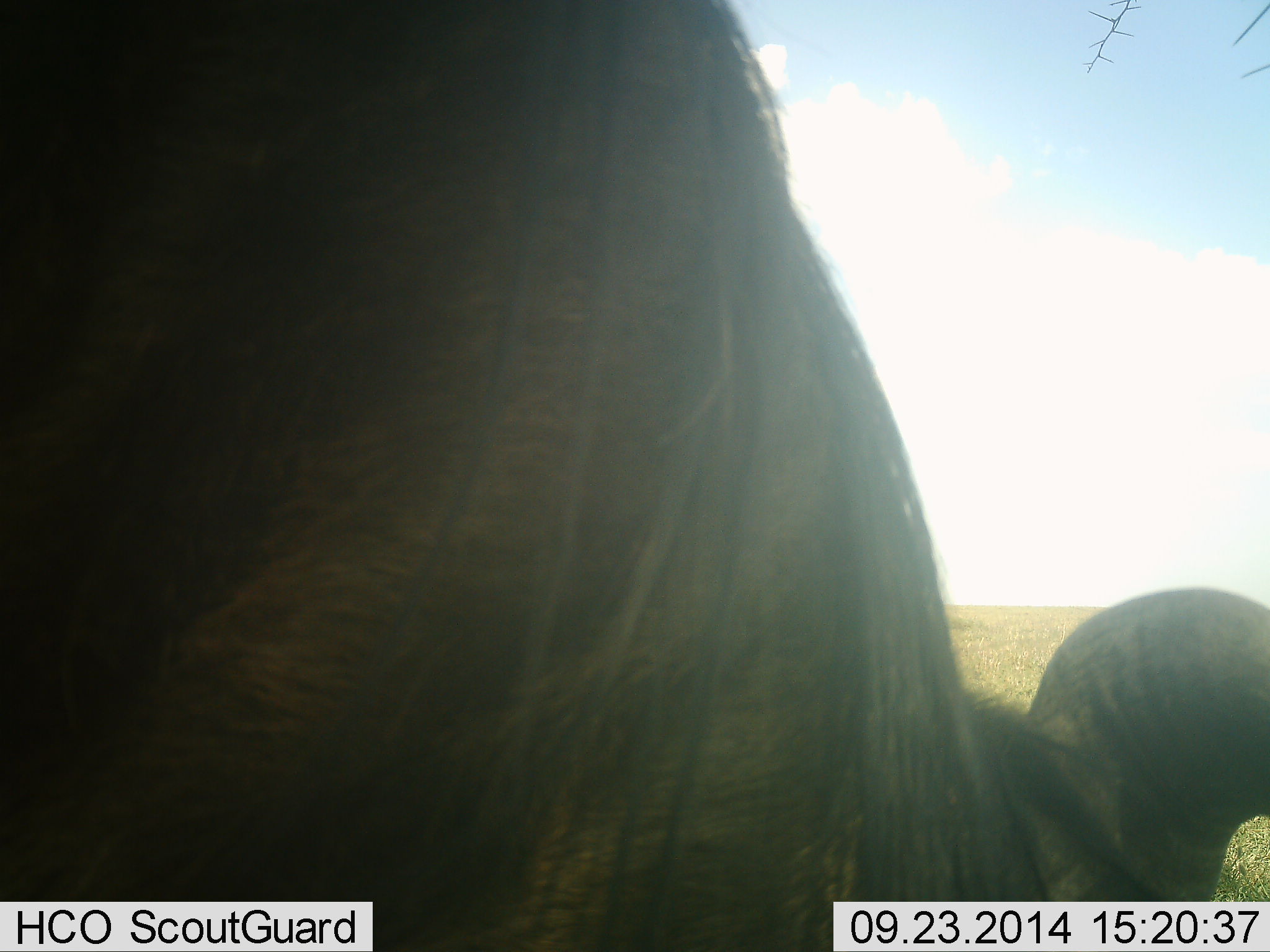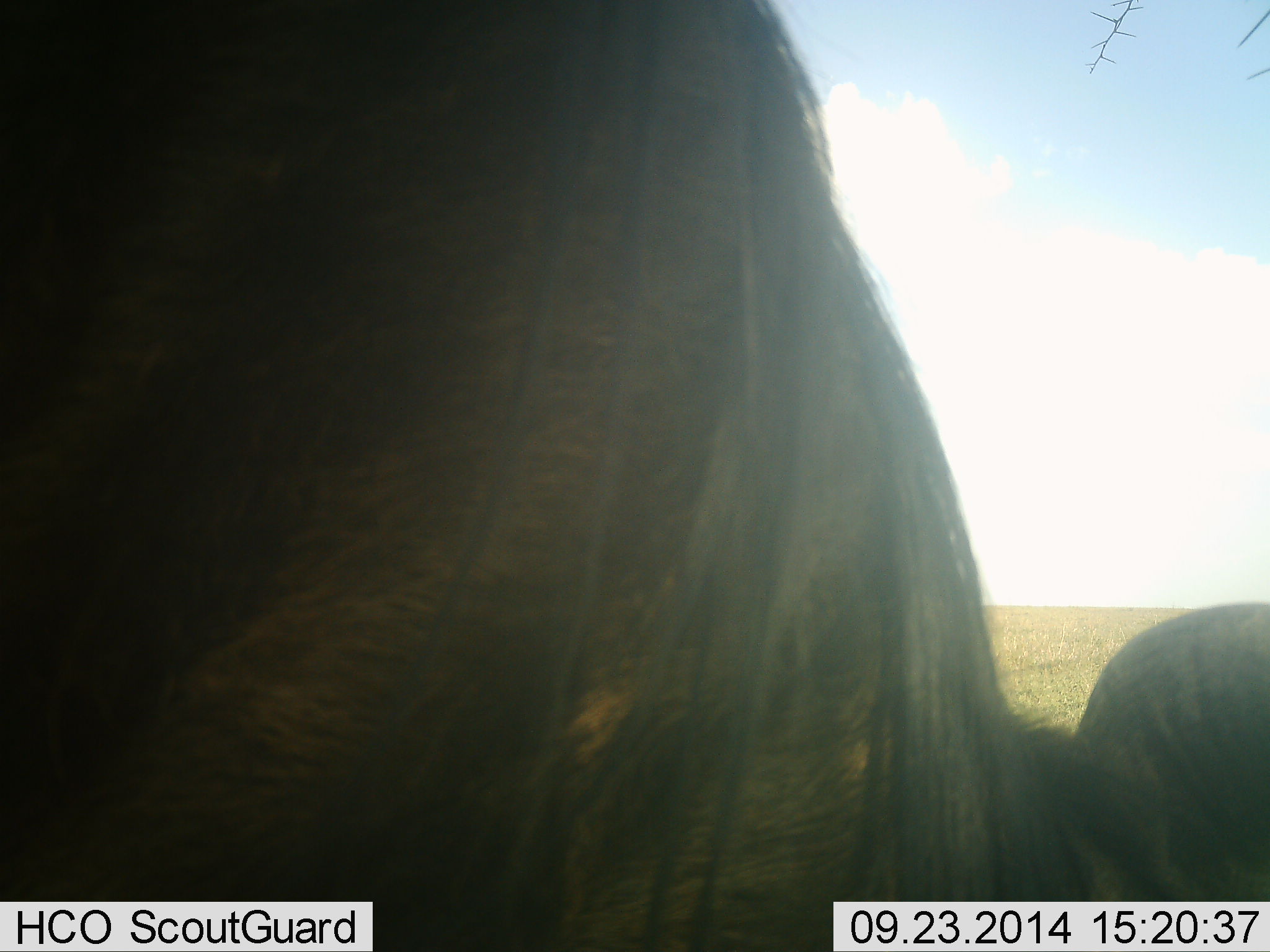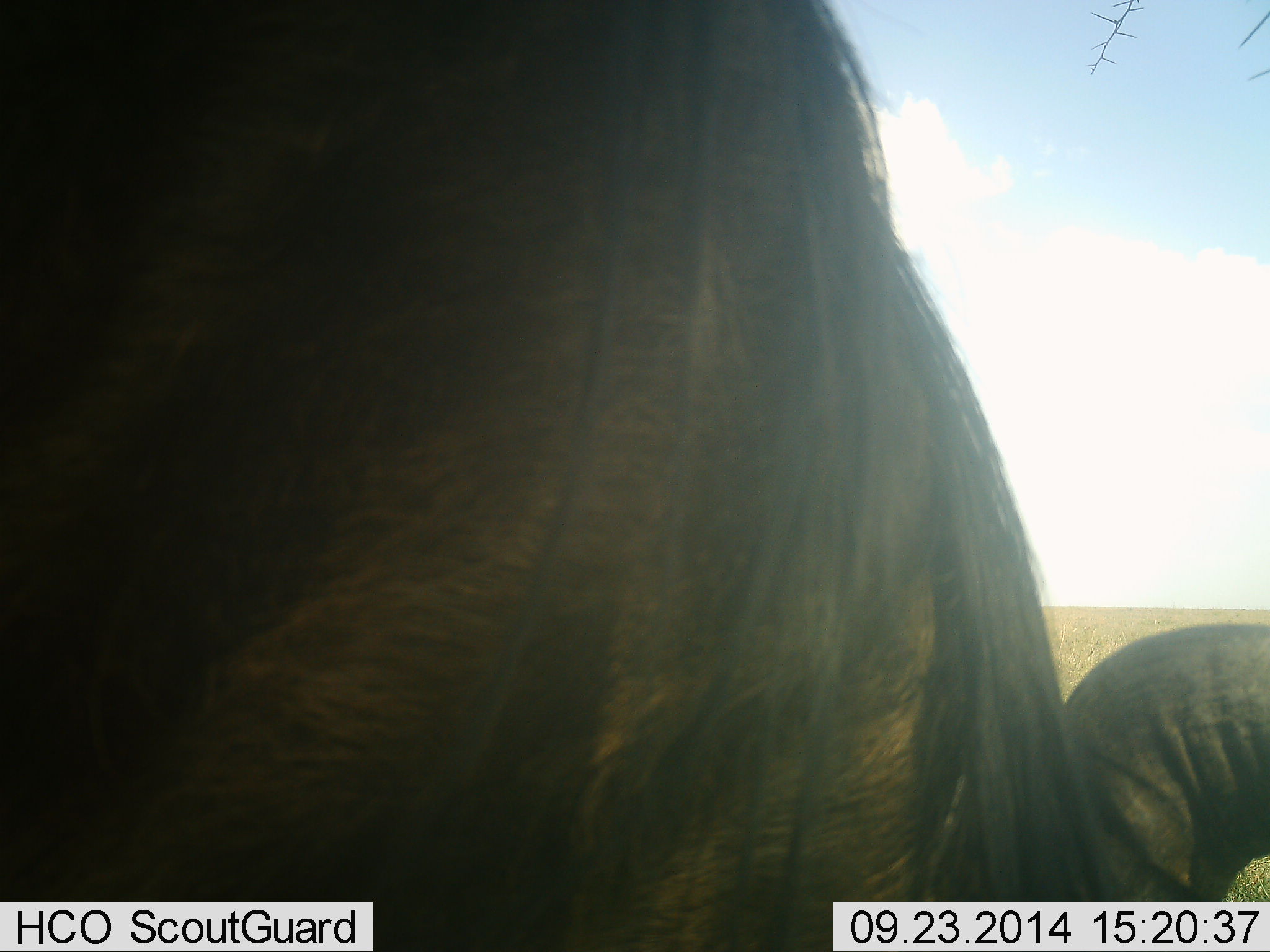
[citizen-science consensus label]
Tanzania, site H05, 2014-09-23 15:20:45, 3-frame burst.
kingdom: Animalia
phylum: Chordata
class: Mammalia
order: Artiodactyla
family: Bovidae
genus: Connochaetes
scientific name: Connochaetes taurinus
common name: blue wildebeest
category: wildebeest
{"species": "wildebeest (blue wildebeest) (Connochaetes taurinus)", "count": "1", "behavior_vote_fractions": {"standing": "50%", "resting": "0%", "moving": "0%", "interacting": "10%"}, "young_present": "0%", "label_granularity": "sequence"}